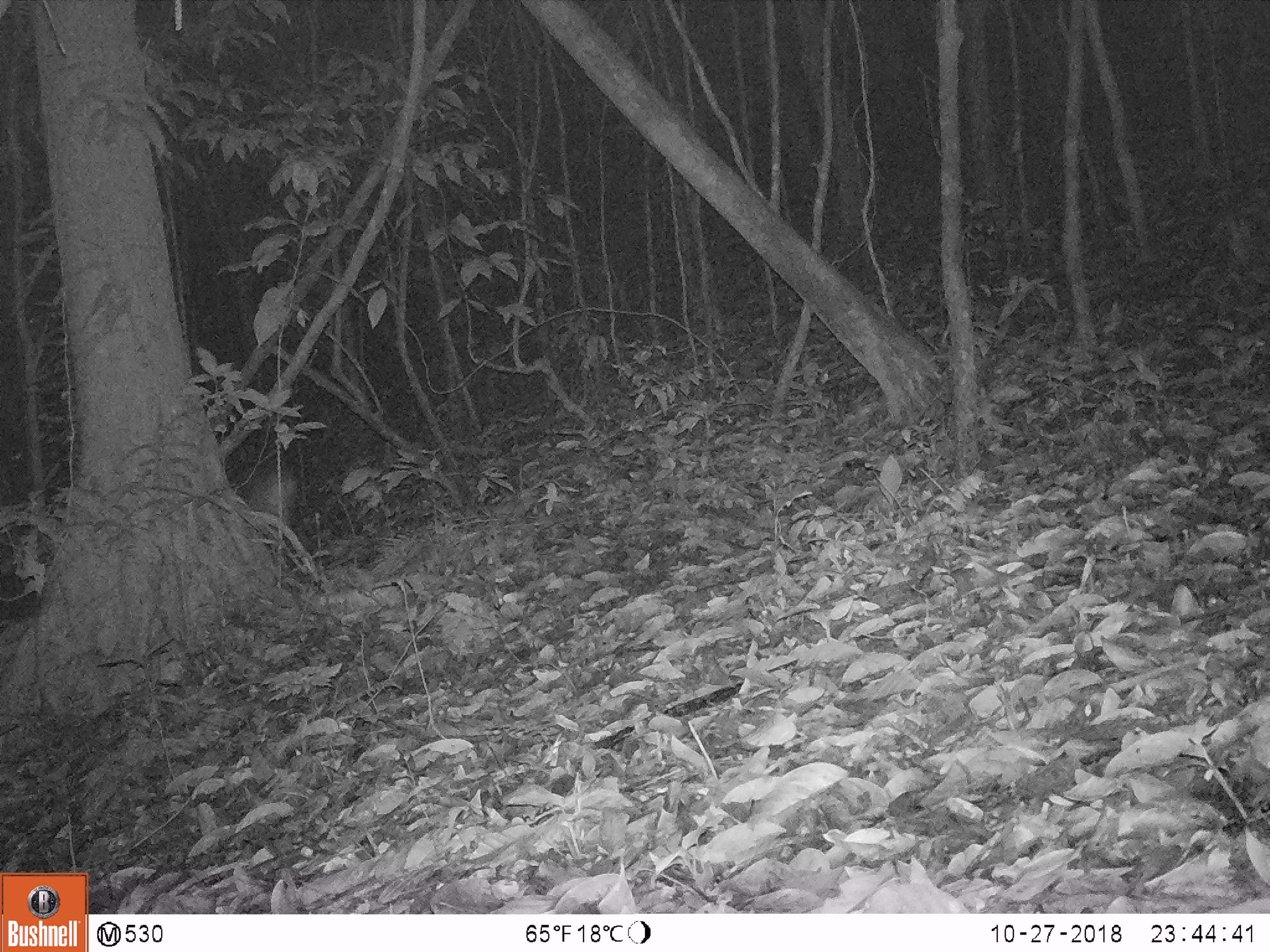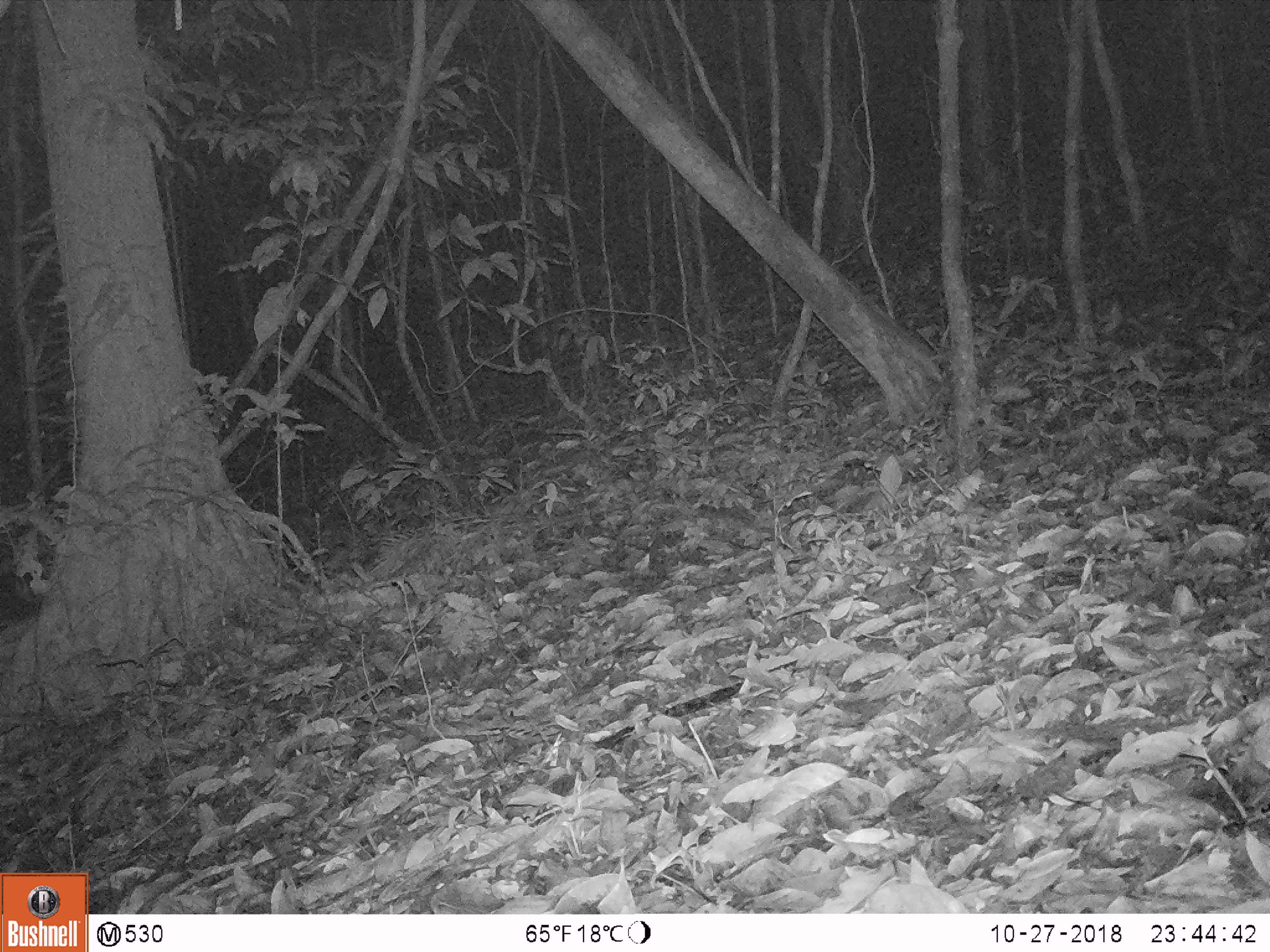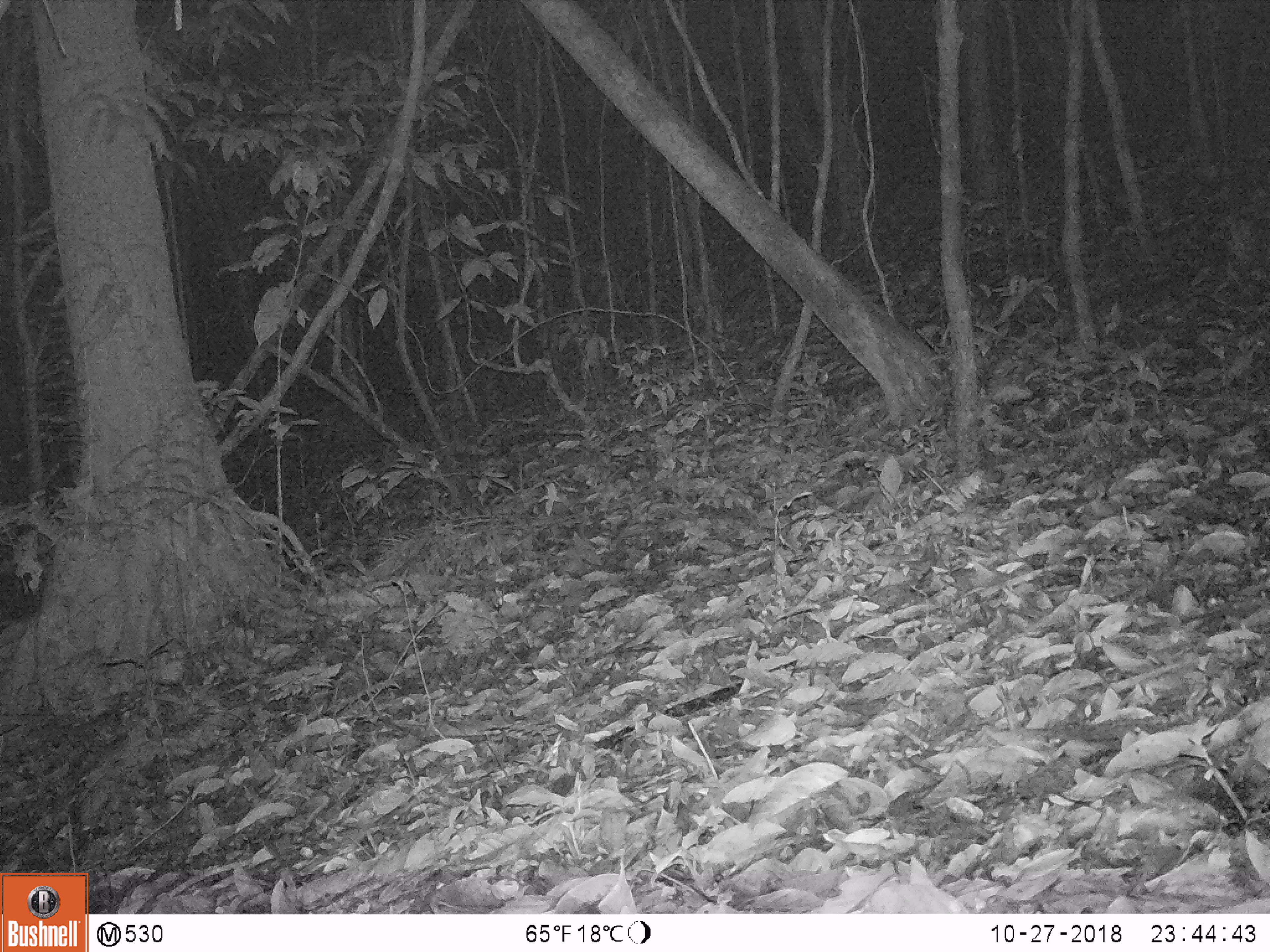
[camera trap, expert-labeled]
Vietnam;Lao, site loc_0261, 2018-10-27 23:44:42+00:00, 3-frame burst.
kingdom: Animalia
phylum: Chordata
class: Mammalia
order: Artiodactyla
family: Cervidae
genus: Muntiacus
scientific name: Muntiacus vuquangensis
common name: large-antlered muntjac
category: large antlered muntjac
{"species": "large antlered muntjac (large-antlered muntjac) (Muntiacus vuquangensis)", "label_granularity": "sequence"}